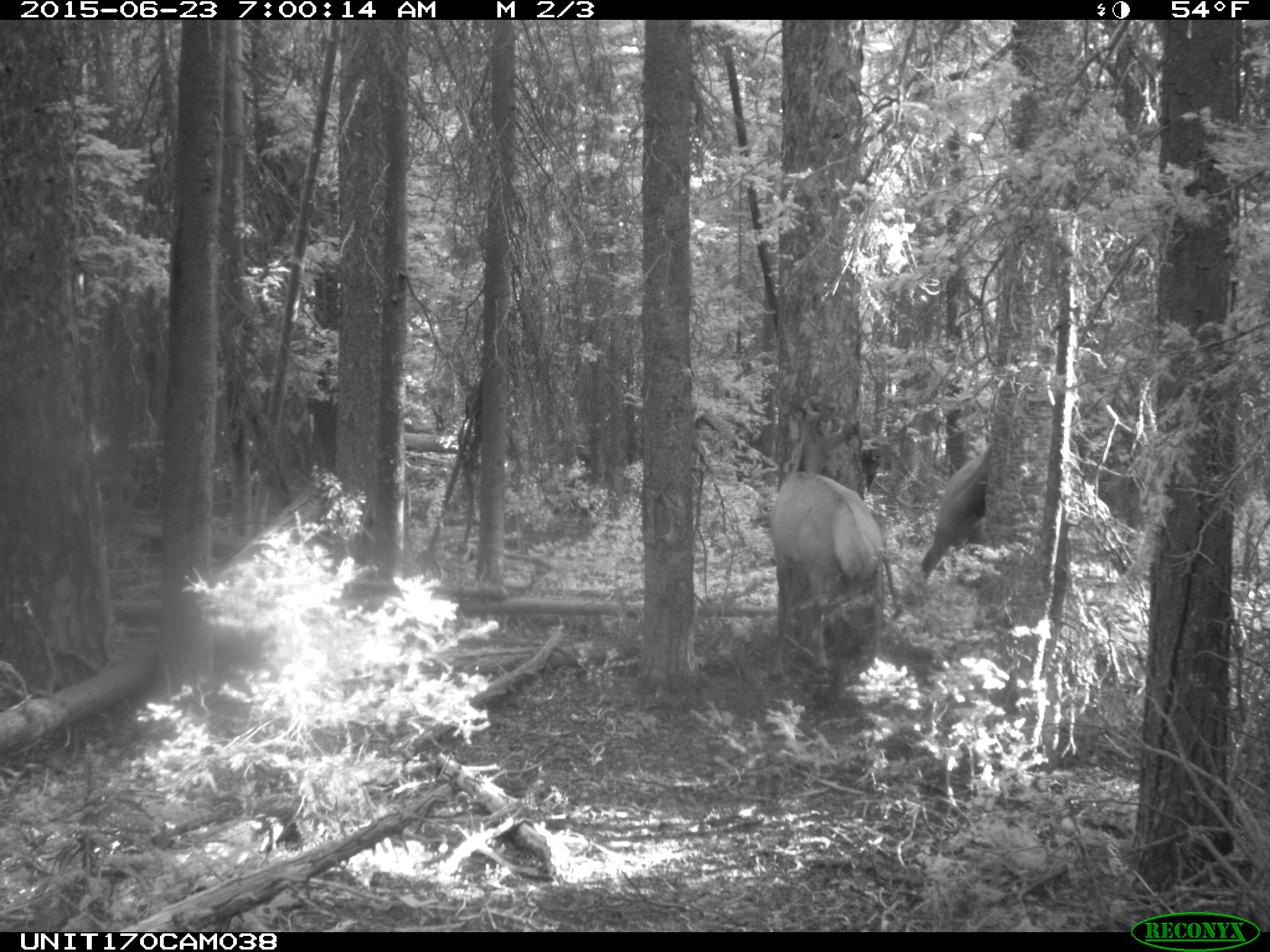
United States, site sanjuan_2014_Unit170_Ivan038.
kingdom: Animalia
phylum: Chordata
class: Mammalia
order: Artiodactyla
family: Cervidae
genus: Cervus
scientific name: Cervus elaphus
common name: red deer